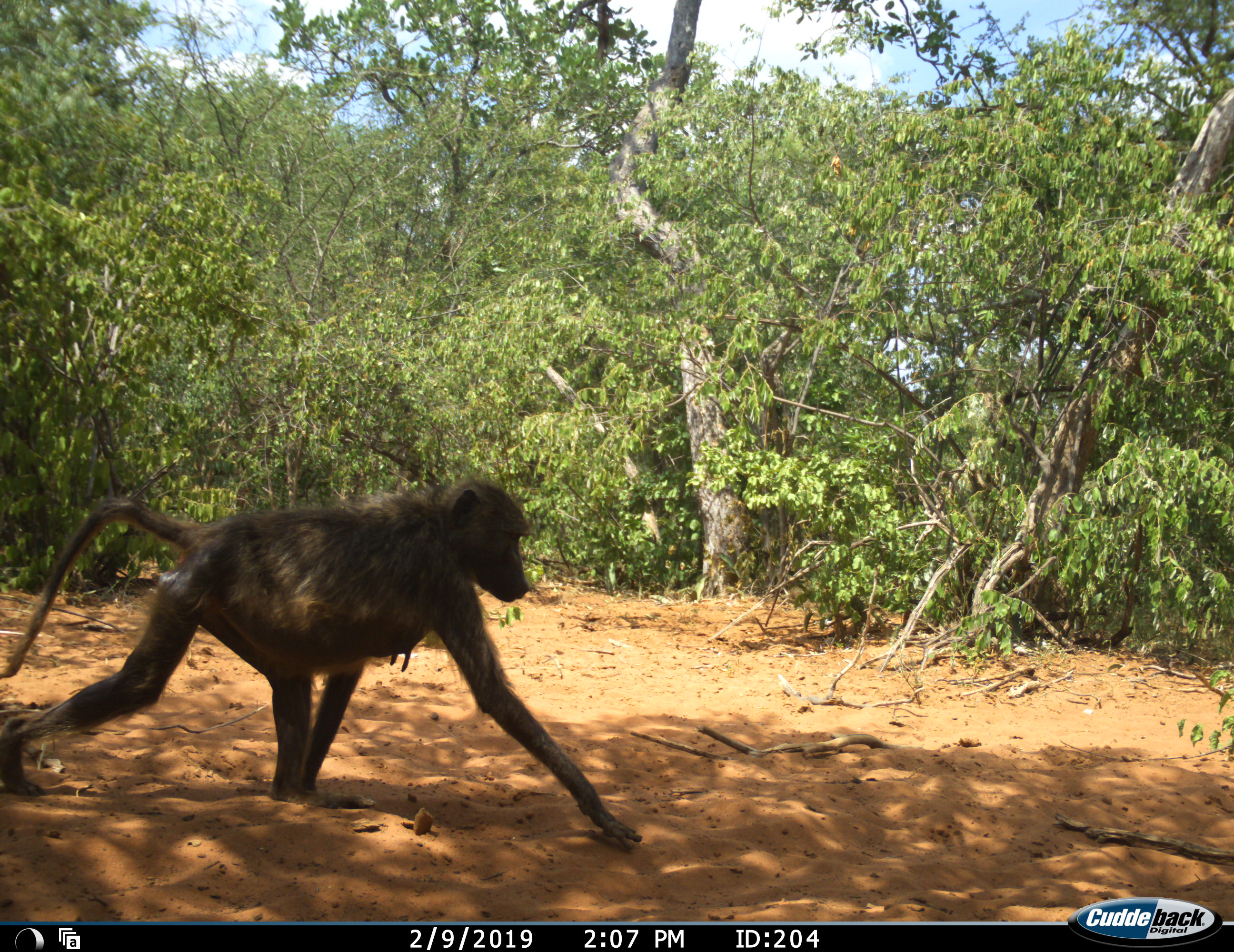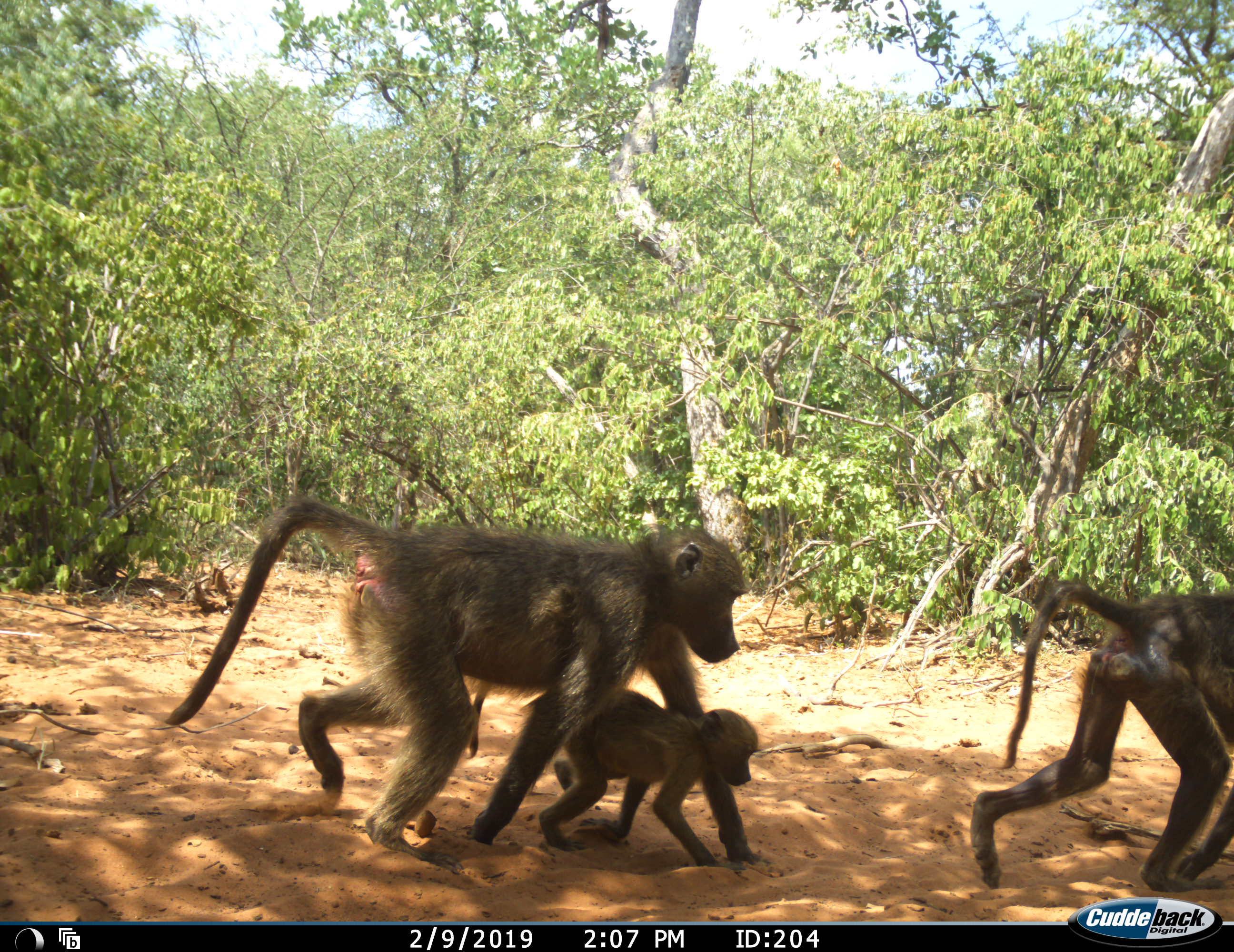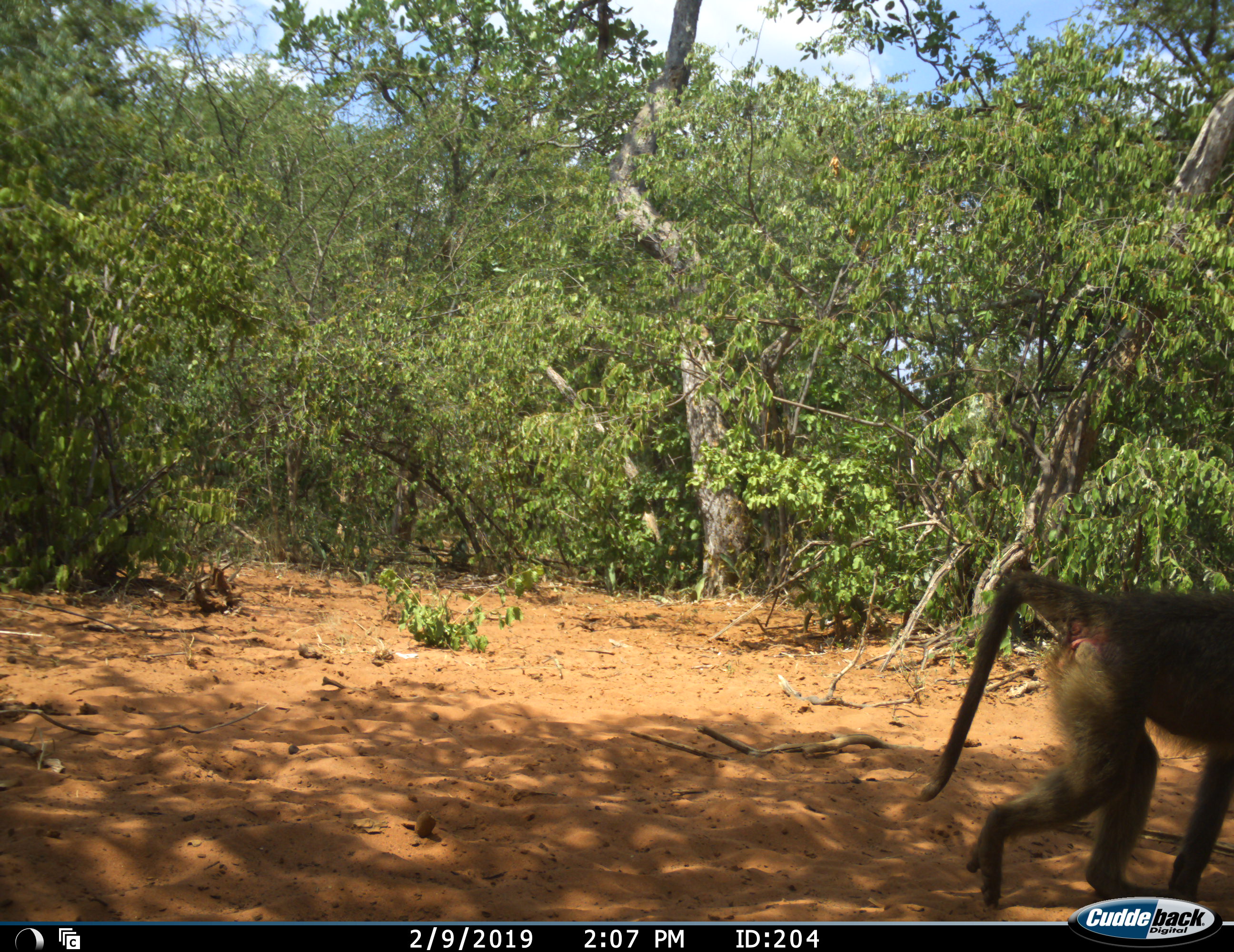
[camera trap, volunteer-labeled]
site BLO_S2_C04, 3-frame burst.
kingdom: Animalia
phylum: Chordata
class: Mammalia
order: Primates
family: Cercopithecidae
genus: Papio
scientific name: Papio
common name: baboon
Baboon (Papio), count 3. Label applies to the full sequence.